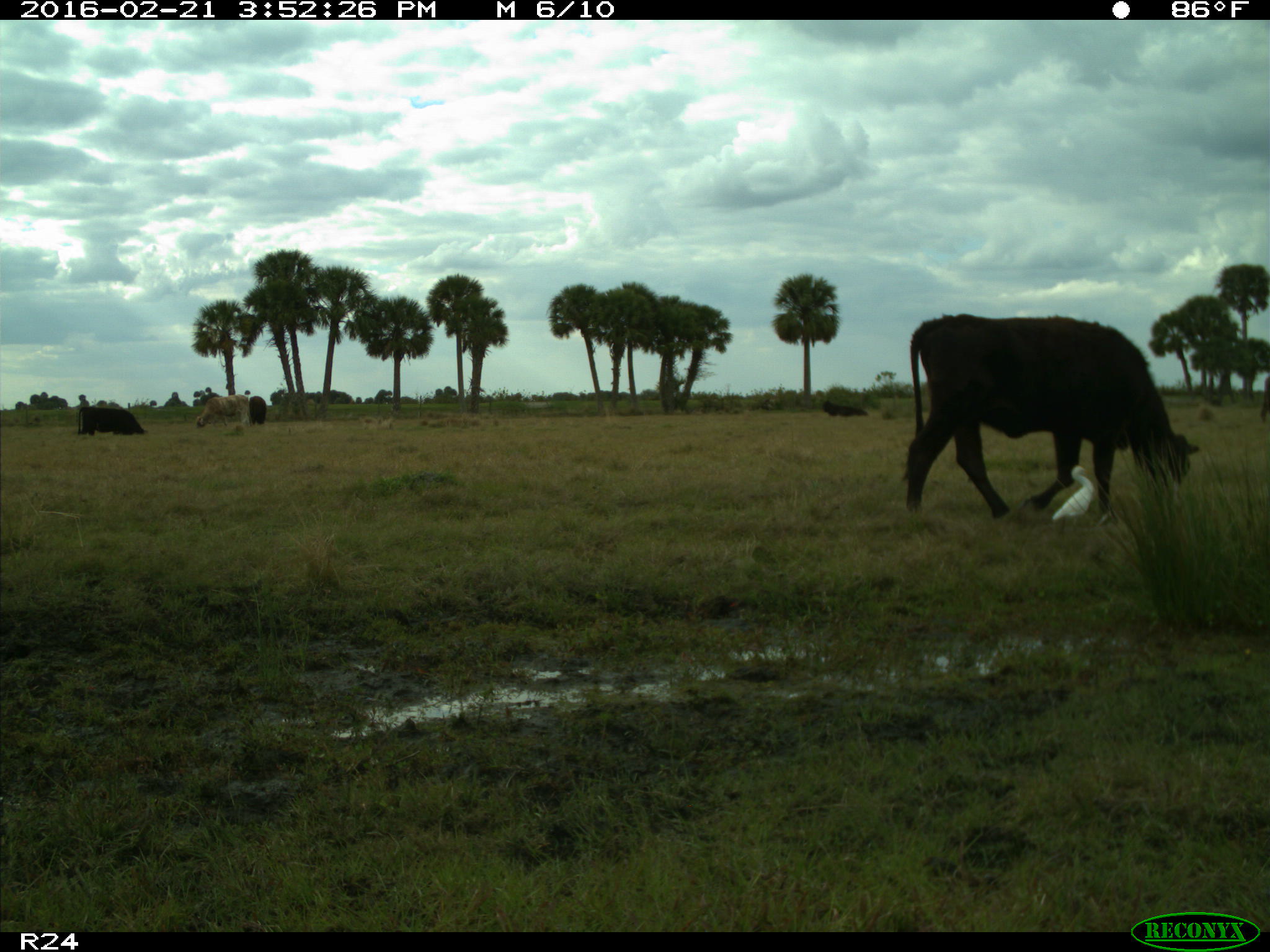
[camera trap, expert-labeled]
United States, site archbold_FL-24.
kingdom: Animalia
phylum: Chordata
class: Mammalia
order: Artiodactyla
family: Bovidae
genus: Bos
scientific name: Bos taurus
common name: domestic cow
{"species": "Bos taurus (domestic cow)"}